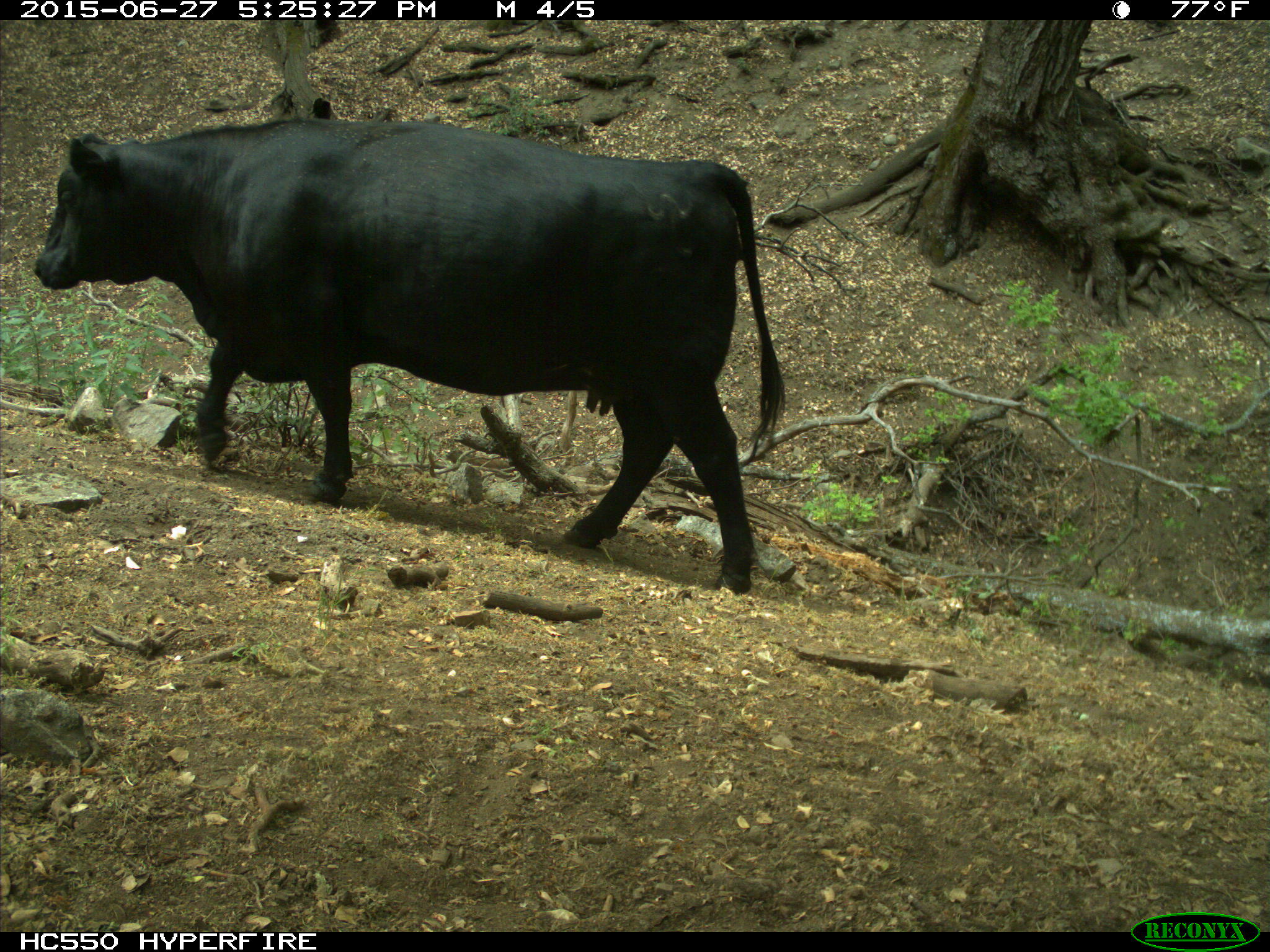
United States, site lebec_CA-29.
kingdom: Animalia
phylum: Chordata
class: Mammalia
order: Artiodactyla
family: Bovidae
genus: Bos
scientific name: Bos taurus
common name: domestic cow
Bos taurus (domestic cow).